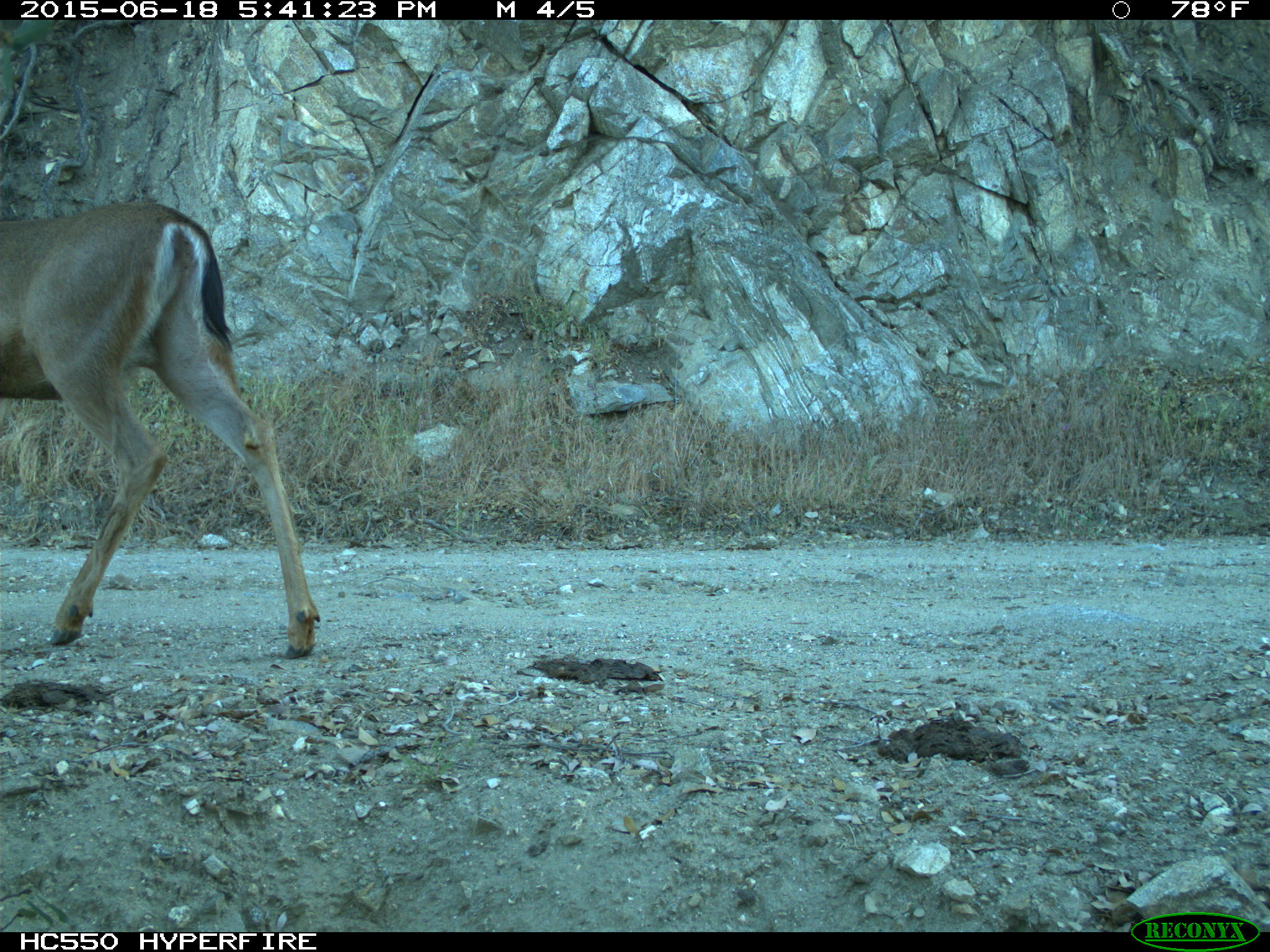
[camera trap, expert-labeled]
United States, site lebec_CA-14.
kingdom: Animalia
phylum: Chordata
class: Mammalia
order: Artiodactyla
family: Cervidae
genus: Odocoileus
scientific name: Odocoileus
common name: deer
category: unidentified deer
Unidentified deer (deer) (Odocoileus).